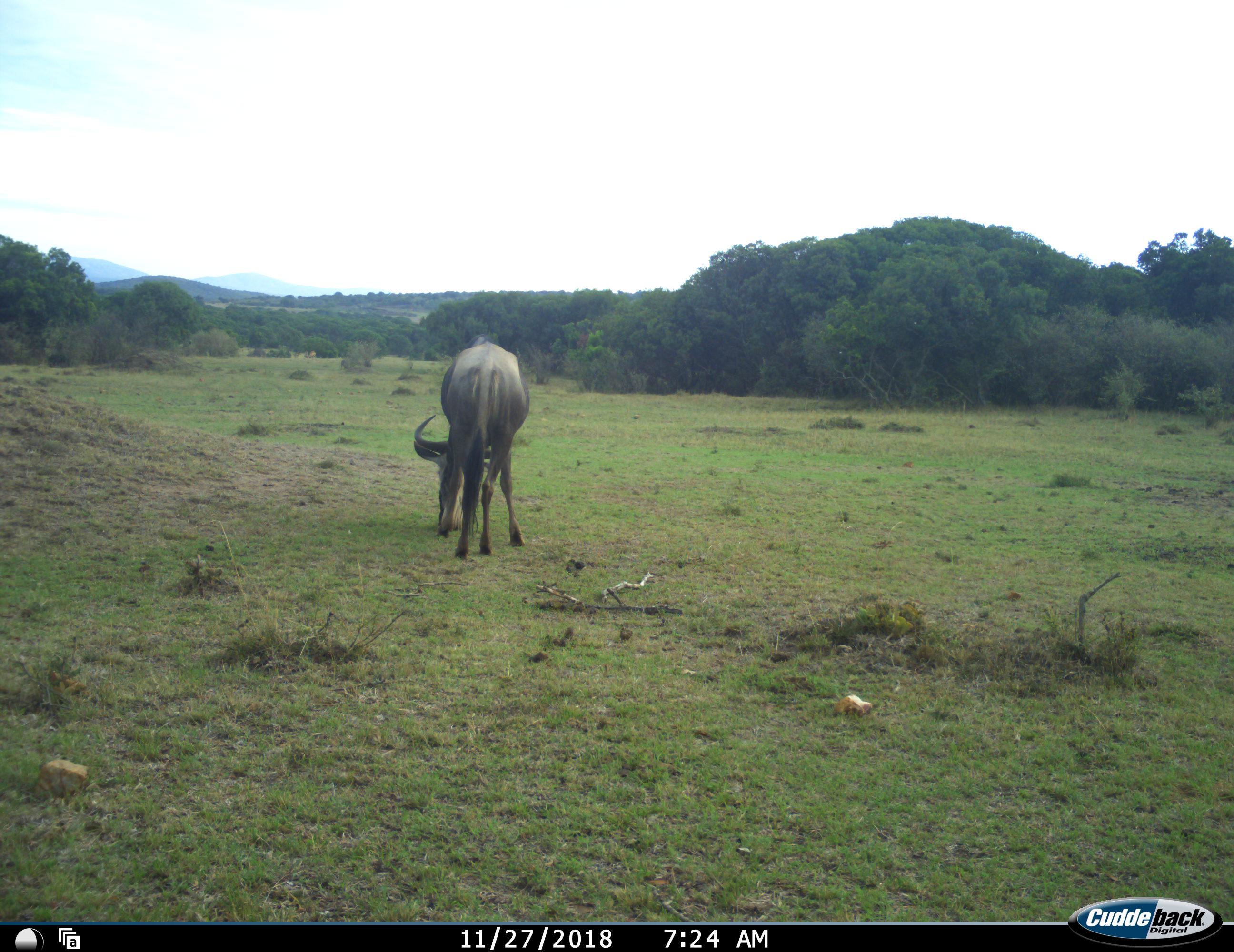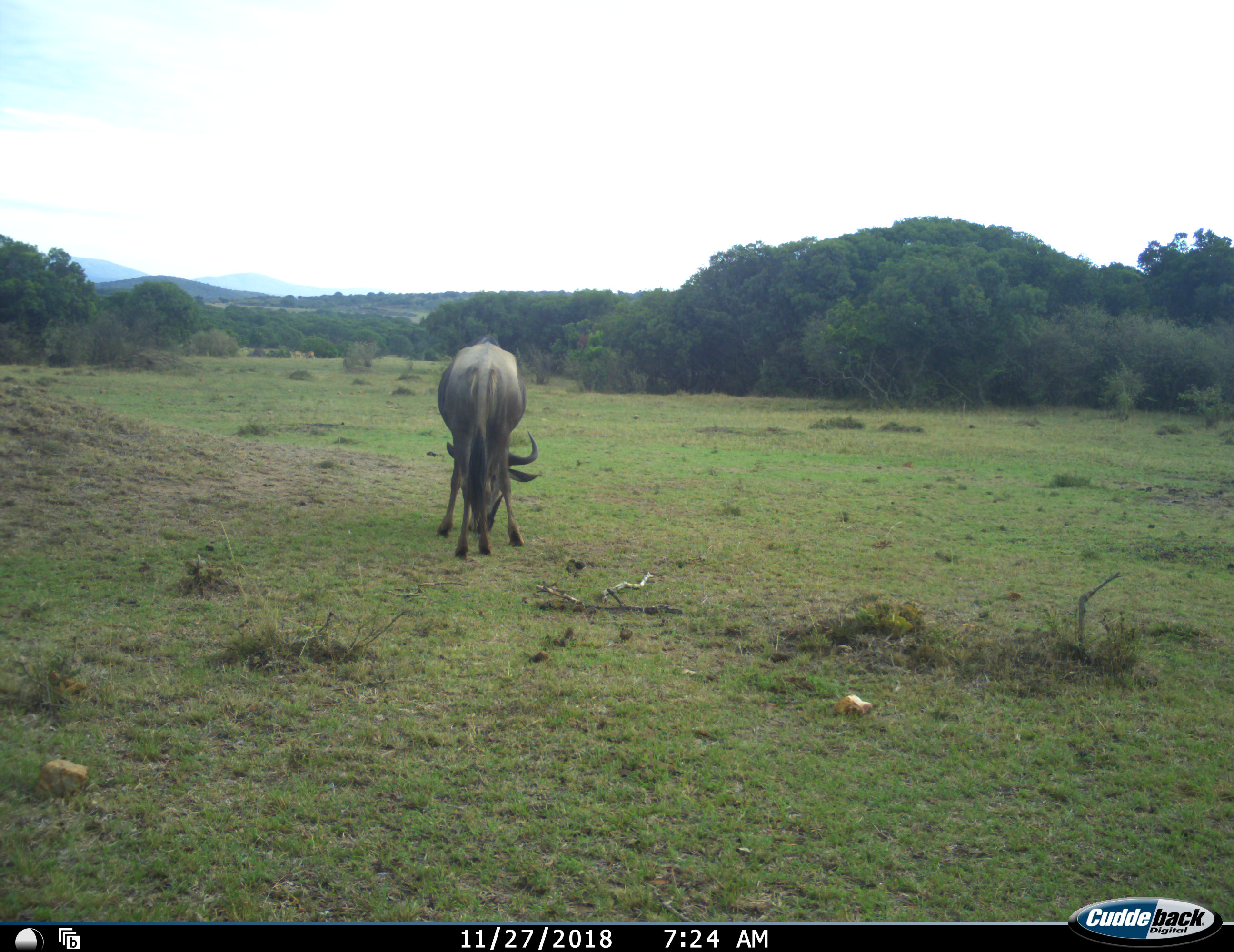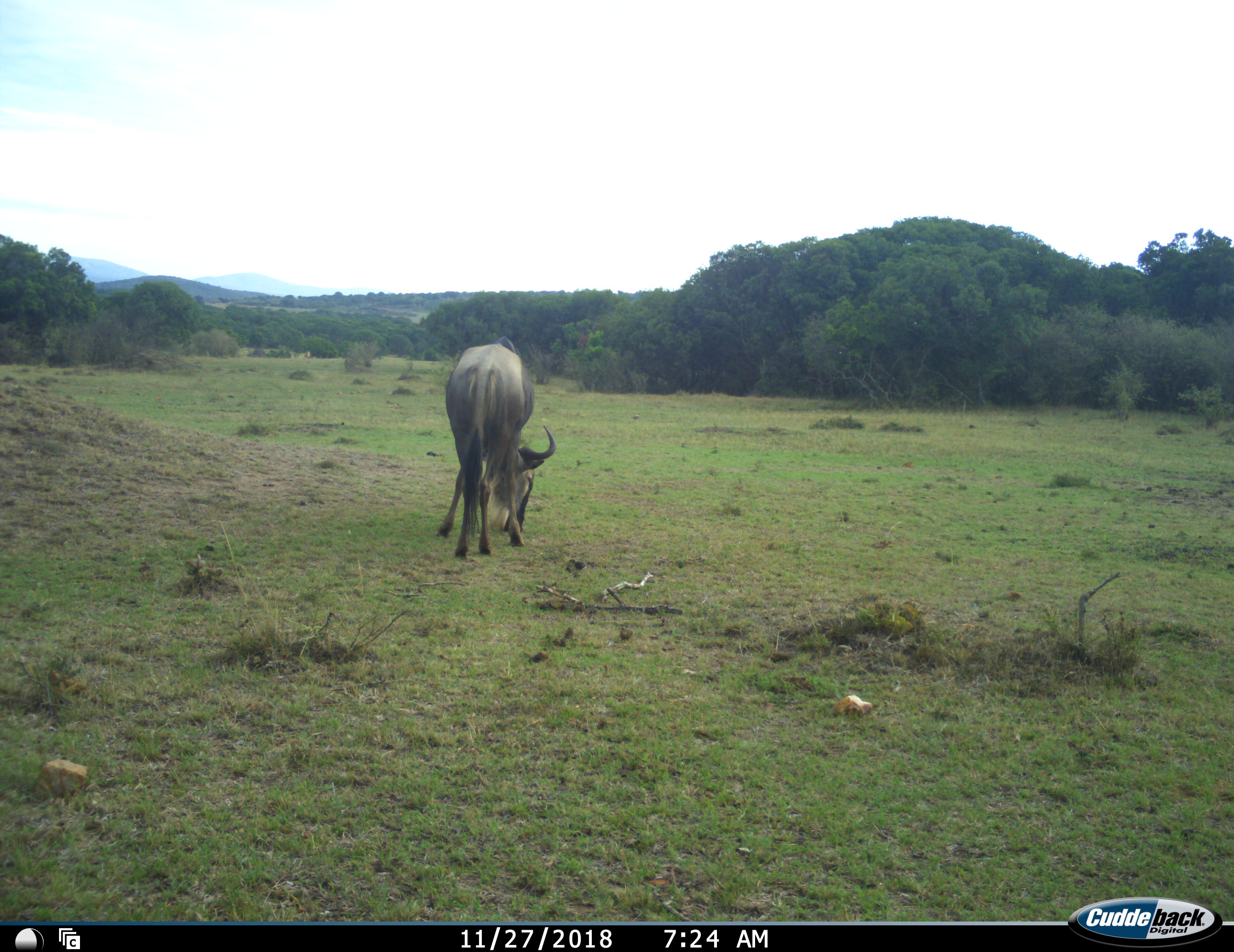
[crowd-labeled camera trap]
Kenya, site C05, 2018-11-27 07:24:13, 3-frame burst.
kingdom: Animalia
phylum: Chordata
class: Mammalia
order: Artiodactyla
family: Bovidae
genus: Connochaetes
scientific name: Connochaetes taurinus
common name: common wildebeest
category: wildebeest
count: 1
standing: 0%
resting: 0%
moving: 0%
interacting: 0%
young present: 0%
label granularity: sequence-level